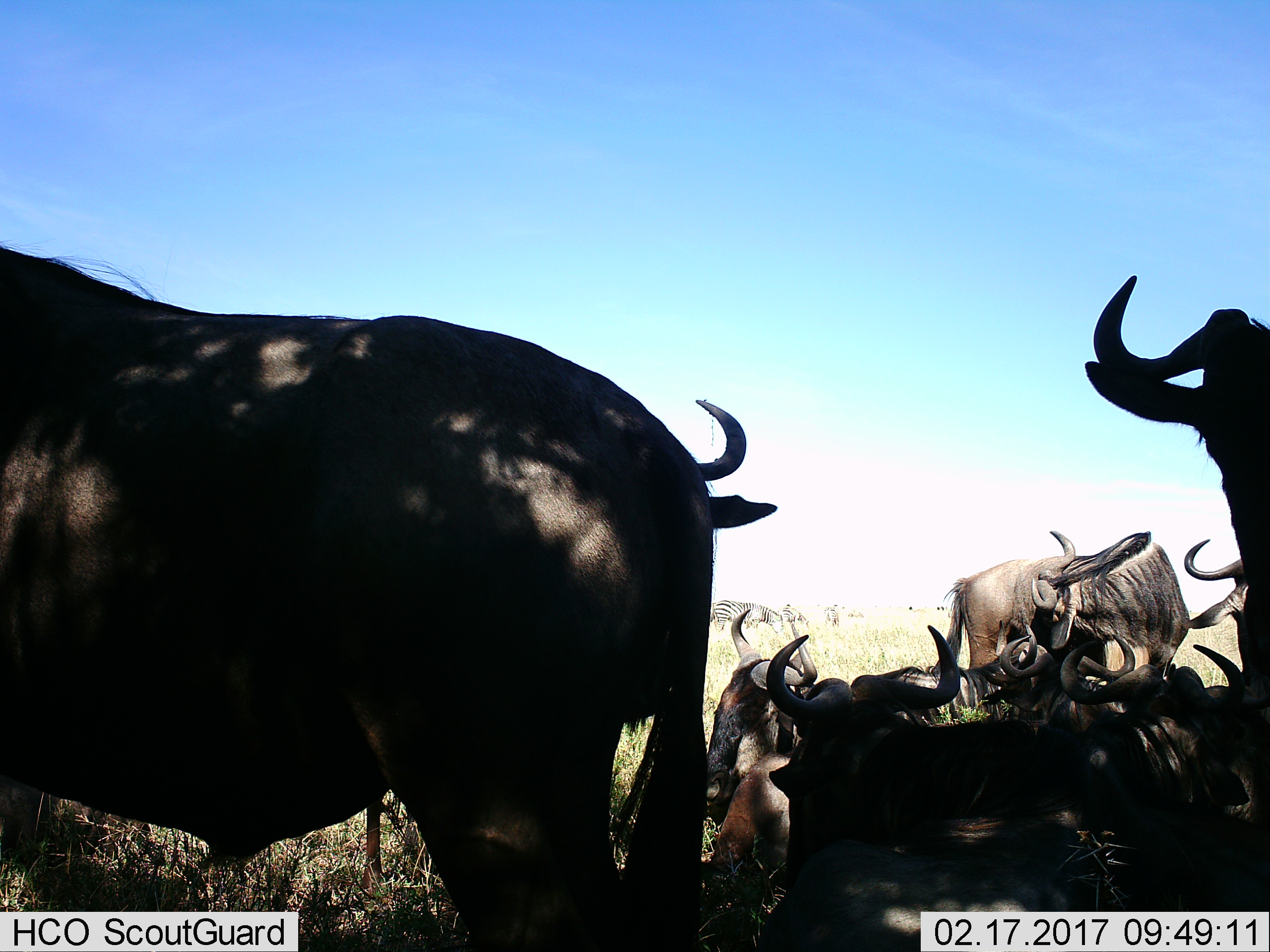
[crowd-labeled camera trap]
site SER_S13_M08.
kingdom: Animalia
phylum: Chordata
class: Mammalia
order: Artiodactyla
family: Bovidae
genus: Connochaetes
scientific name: Connochaetes taurinus taurinus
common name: blue wildebeest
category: wildebeestblue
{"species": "wildebeestblue (blue wildebeest) (Connochaetes taurinus taurinus)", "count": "9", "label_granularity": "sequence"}